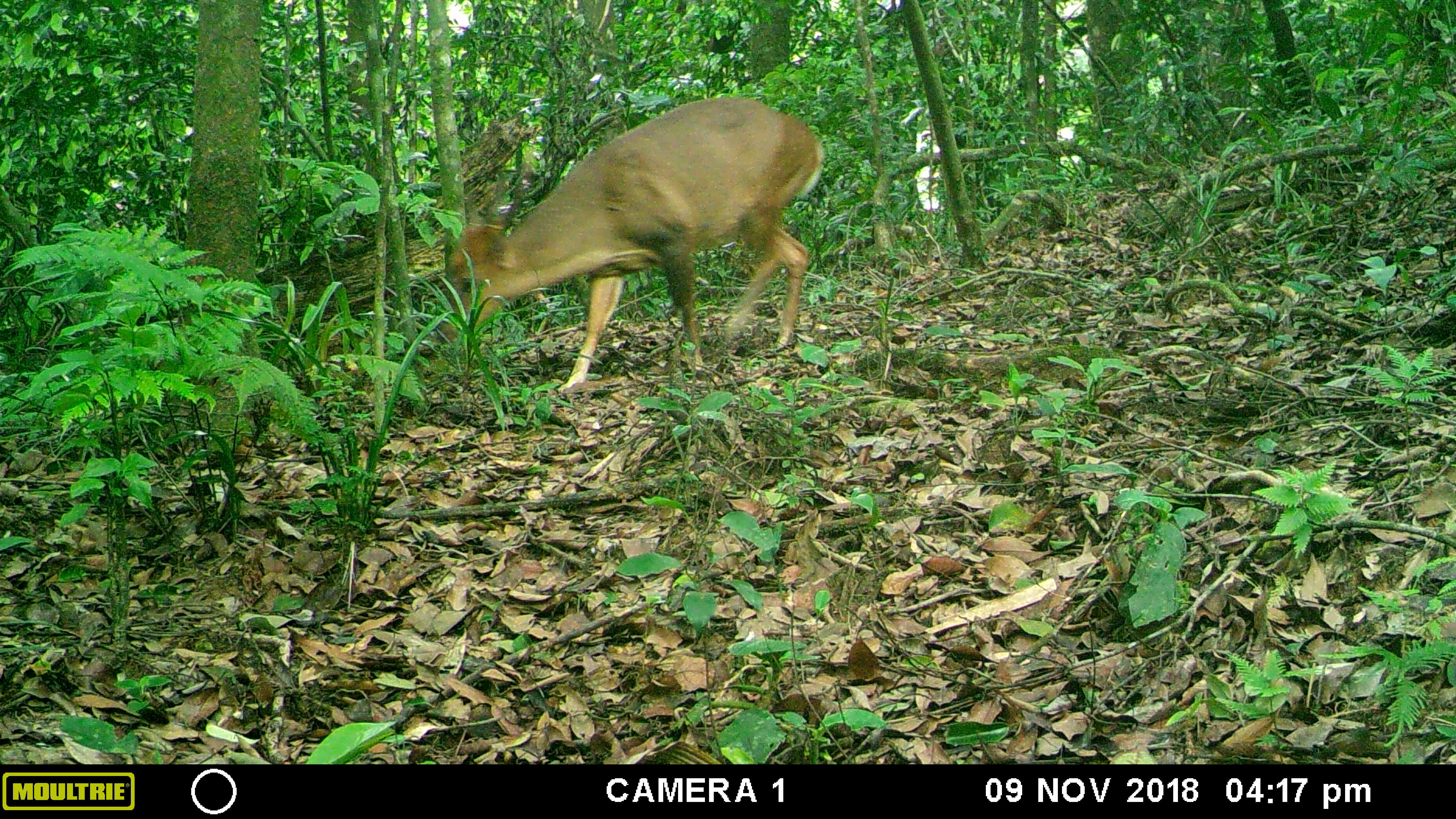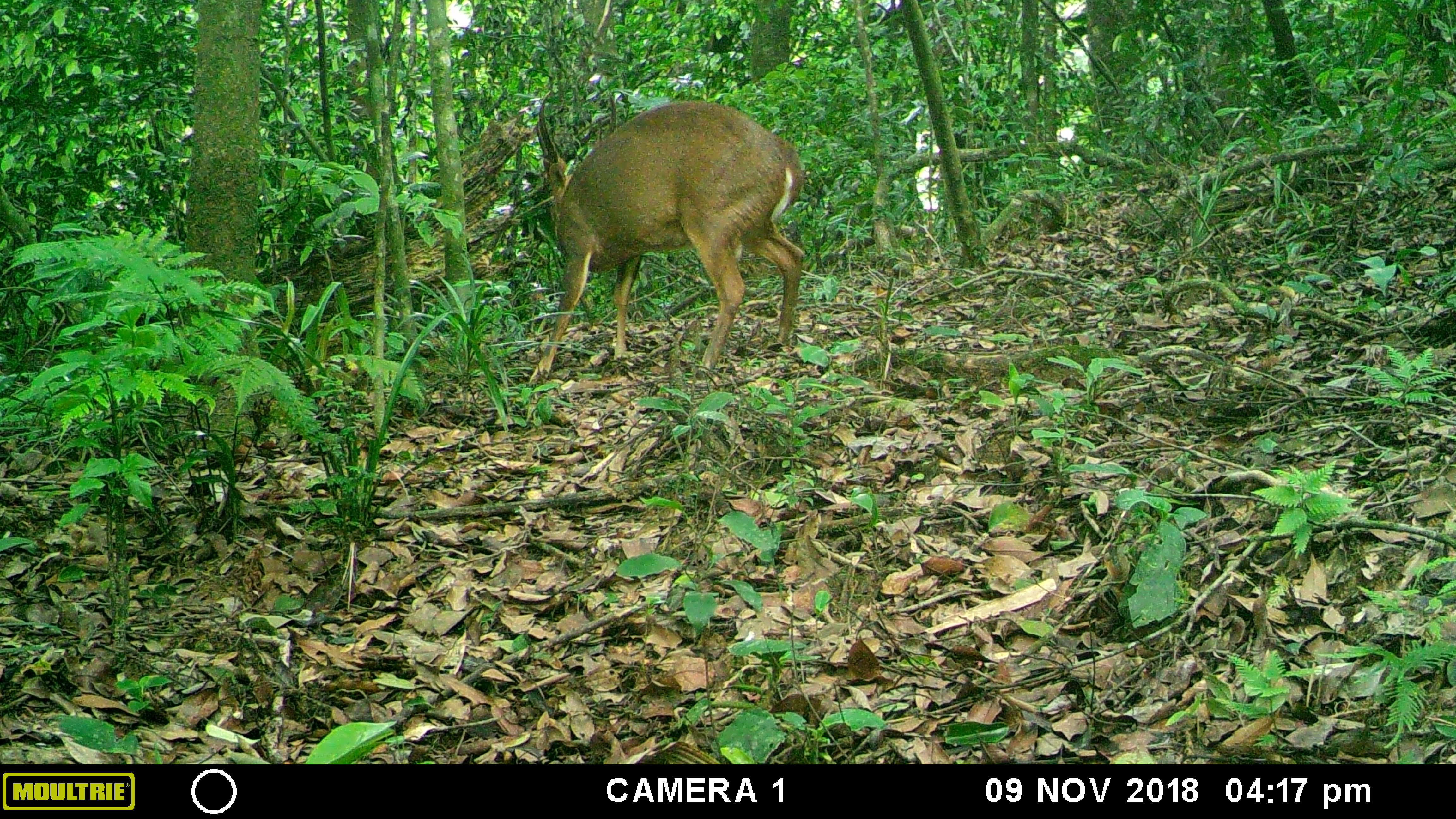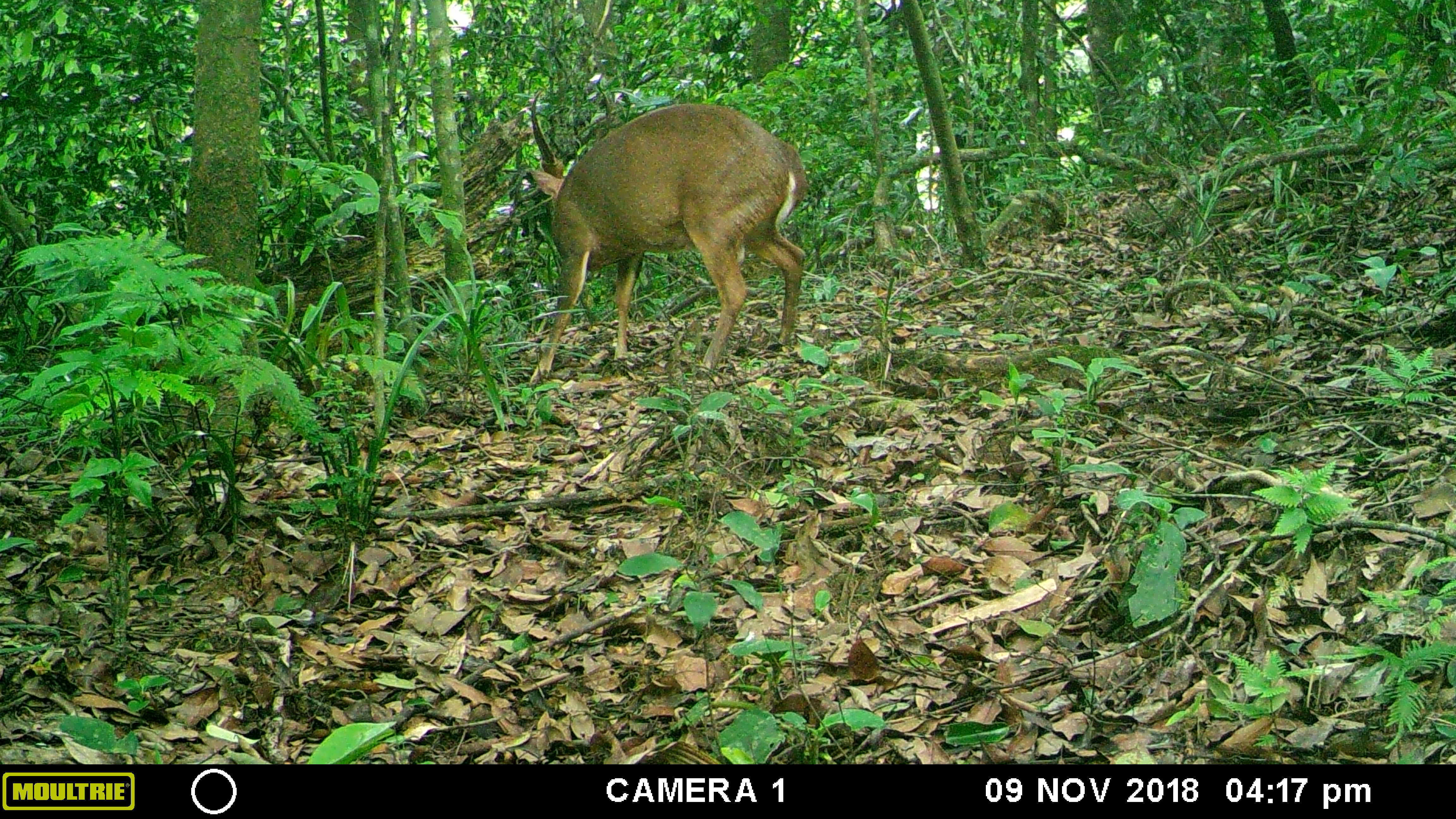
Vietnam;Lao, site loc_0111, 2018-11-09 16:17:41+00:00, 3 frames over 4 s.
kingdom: Animalia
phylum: Chordata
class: Mammalia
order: Artiodactyla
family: Cervidae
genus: Muntiacus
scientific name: Muntiacus vuquangensis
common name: large-antlered muntjac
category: large antlered muntjac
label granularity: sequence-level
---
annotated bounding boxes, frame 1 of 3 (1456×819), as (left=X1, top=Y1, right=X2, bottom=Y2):
large antlered muntjac: (left=437, top=96, right=823, bottom=393)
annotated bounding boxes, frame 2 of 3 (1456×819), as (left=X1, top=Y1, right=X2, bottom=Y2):
large antlered muntjac: (left=528, top=99, right=804, bottom=386)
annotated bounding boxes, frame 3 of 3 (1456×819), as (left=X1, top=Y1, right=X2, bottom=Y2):
large antlered muntjac: (left=529, top=102, right=806, bottom=388)